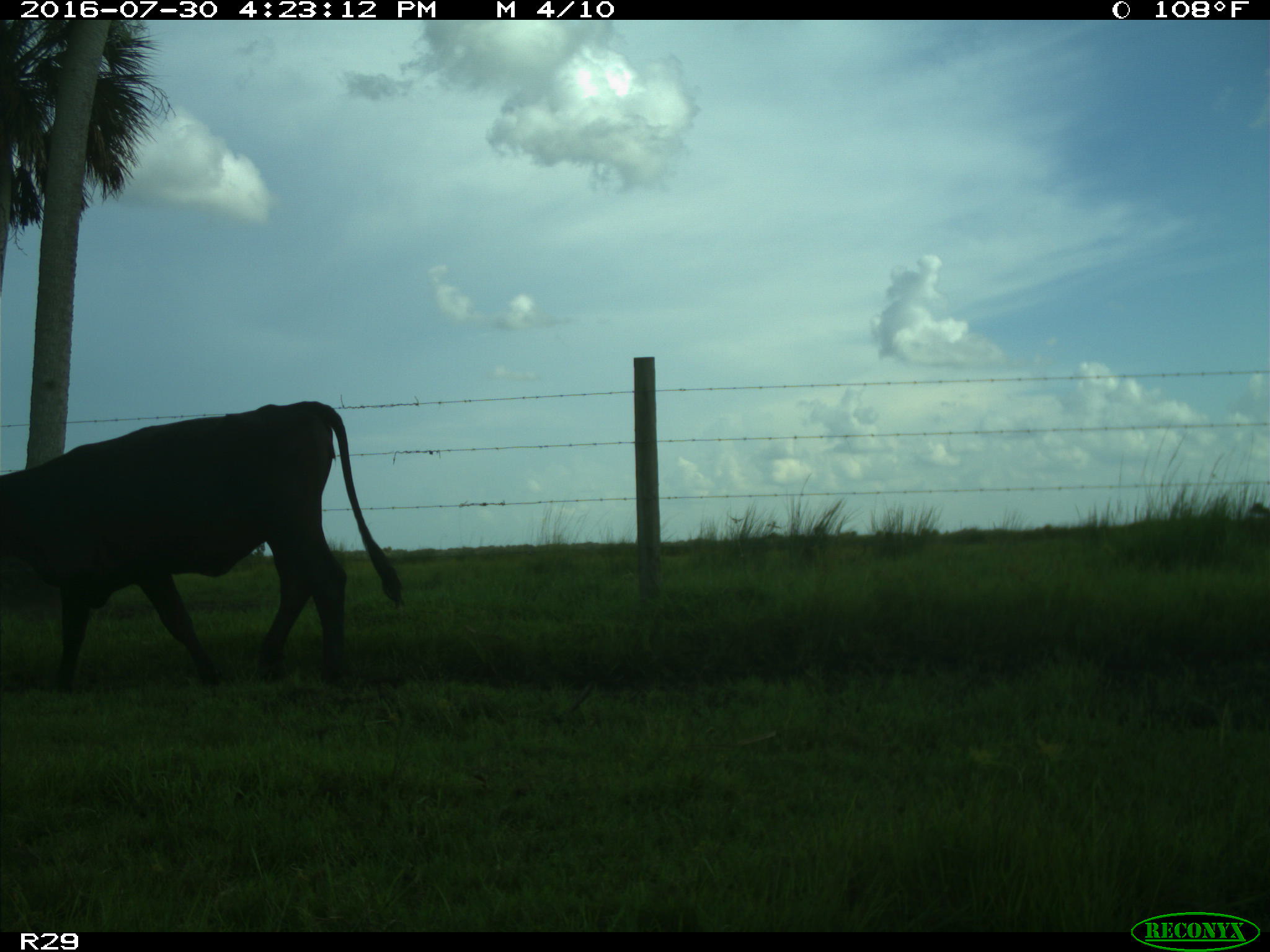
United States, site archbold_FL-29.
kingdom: Animalia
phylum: Chordata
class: Mammalia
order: Artiodactyla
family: Bovidae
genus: Bos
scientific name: Bos taurus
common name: domestic cow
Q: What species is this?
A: Bos taurus (domestic cow).